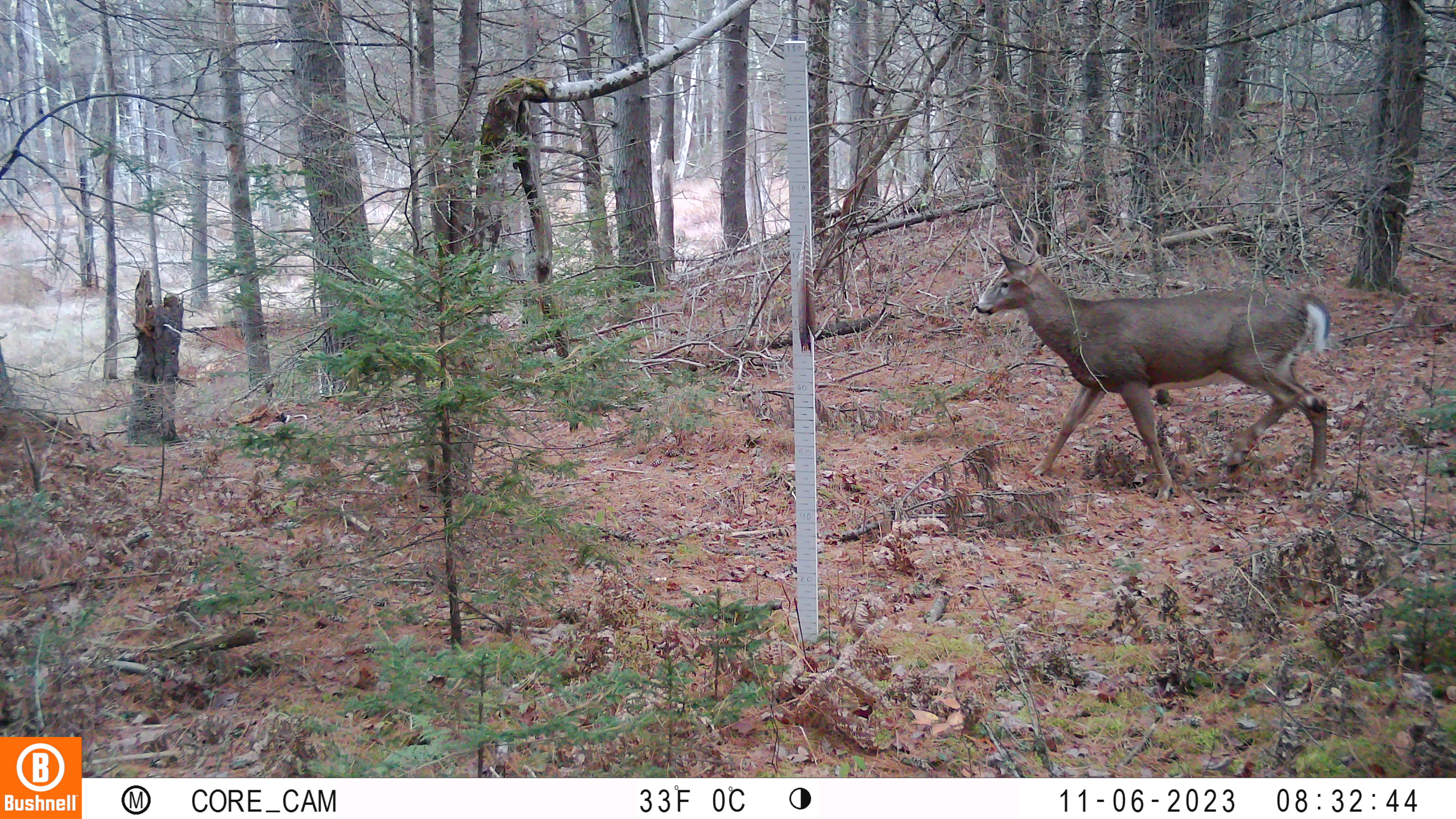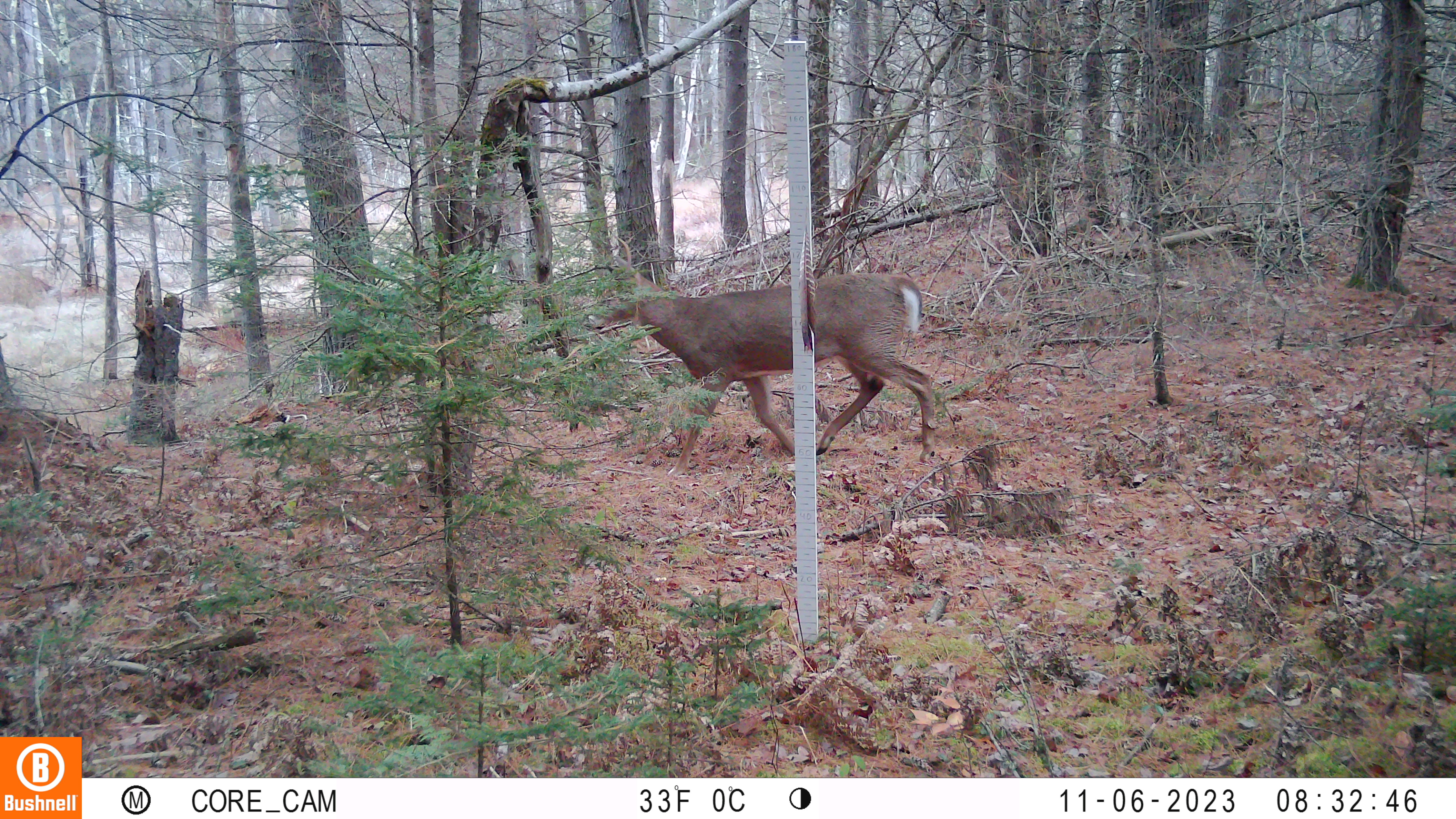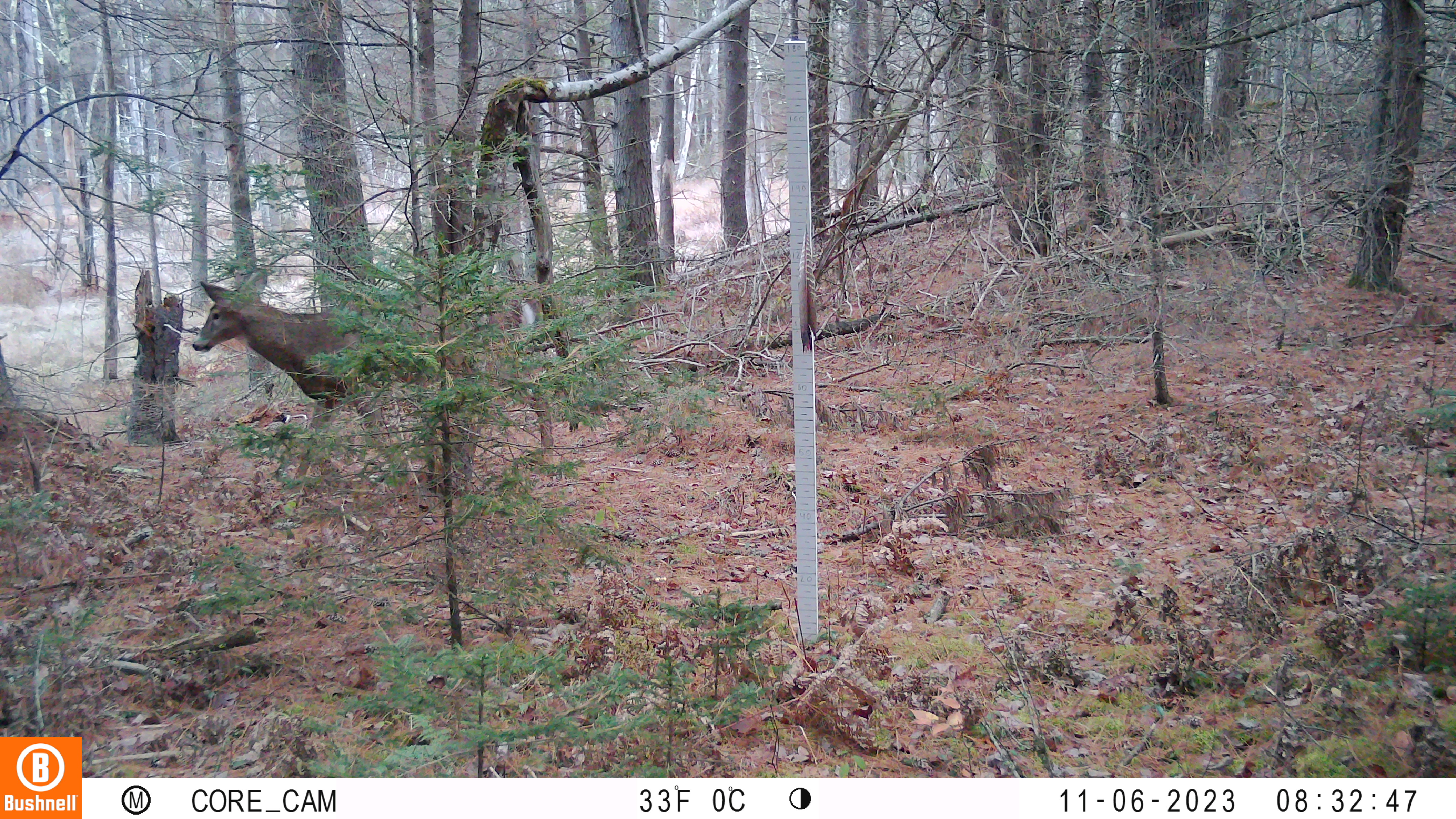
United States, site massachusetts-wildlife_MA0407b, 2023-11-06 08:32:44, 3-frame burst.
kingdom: Animalia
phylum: Chordata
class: Mammalia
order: Artiodactyla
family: Cervidae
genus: Odocoileus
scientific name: Odocoileus virginianus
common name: white-tailed deer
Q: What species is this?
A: White-tailed deer (Odocoileus virginianus).